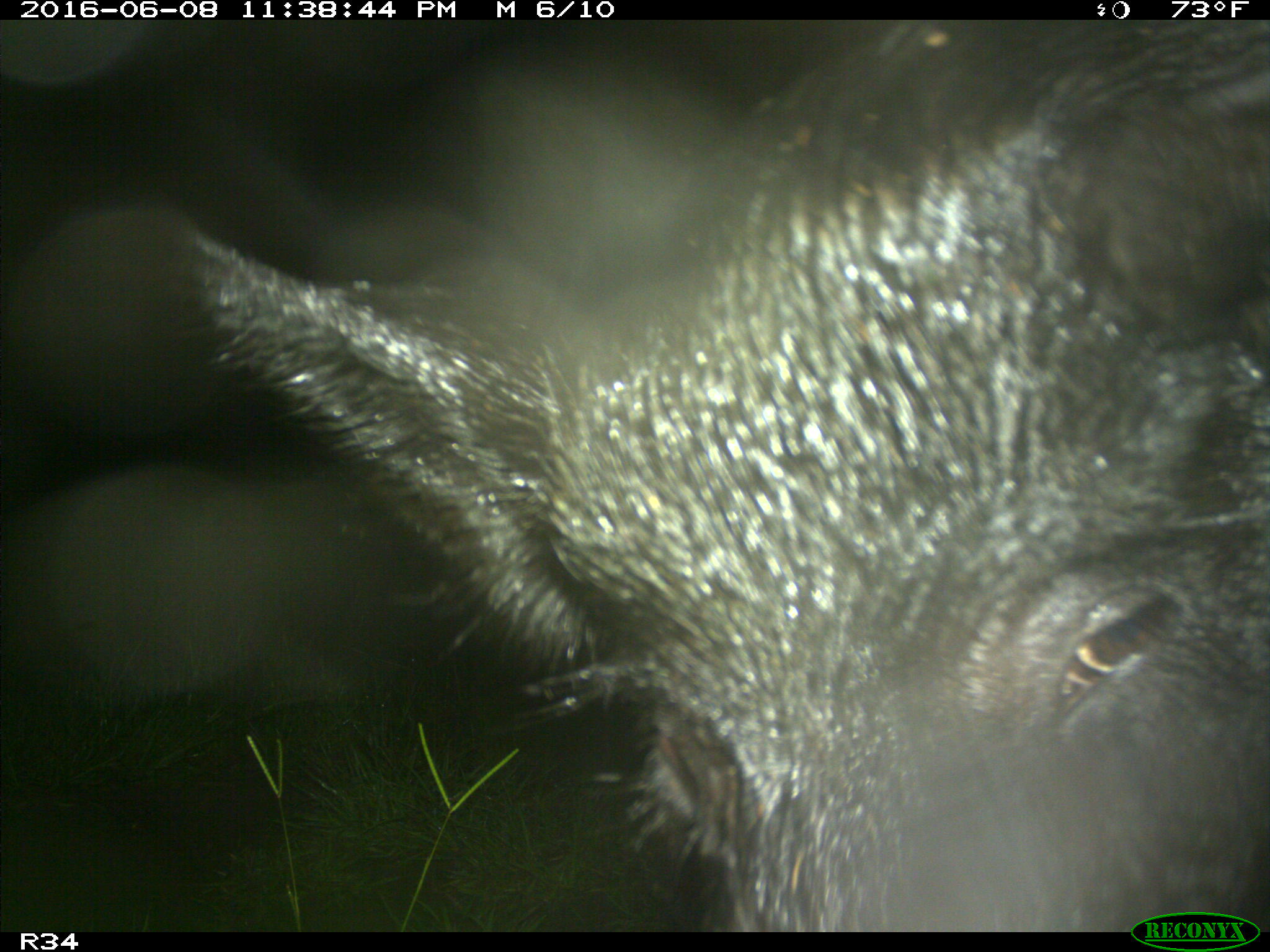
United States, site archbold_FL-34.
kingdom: Animalia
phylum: Chordata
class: Mammalia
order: Artiodactyla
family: Suidae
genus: Sus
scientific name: Sus scrofa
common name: wild boar